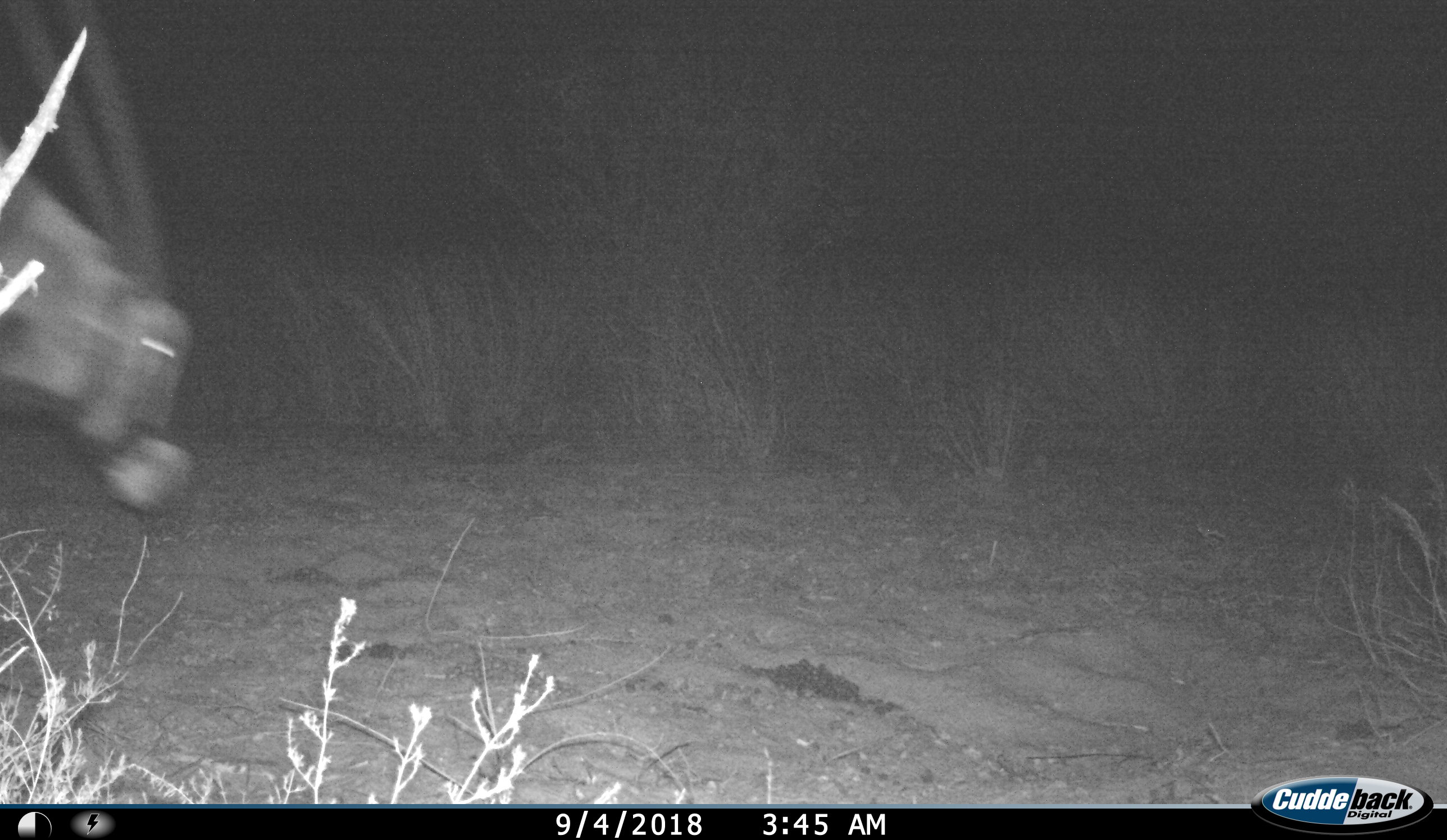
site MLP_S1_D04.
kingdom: Animalia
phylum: Chordata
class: Mammalia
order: Artiodactyla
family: Bovidae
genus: Oryx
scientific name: Oryx gazella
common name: gemsbok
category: oryx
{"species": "oryx (gemsbok) (Oryx gazella)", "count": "1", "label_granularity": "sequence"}